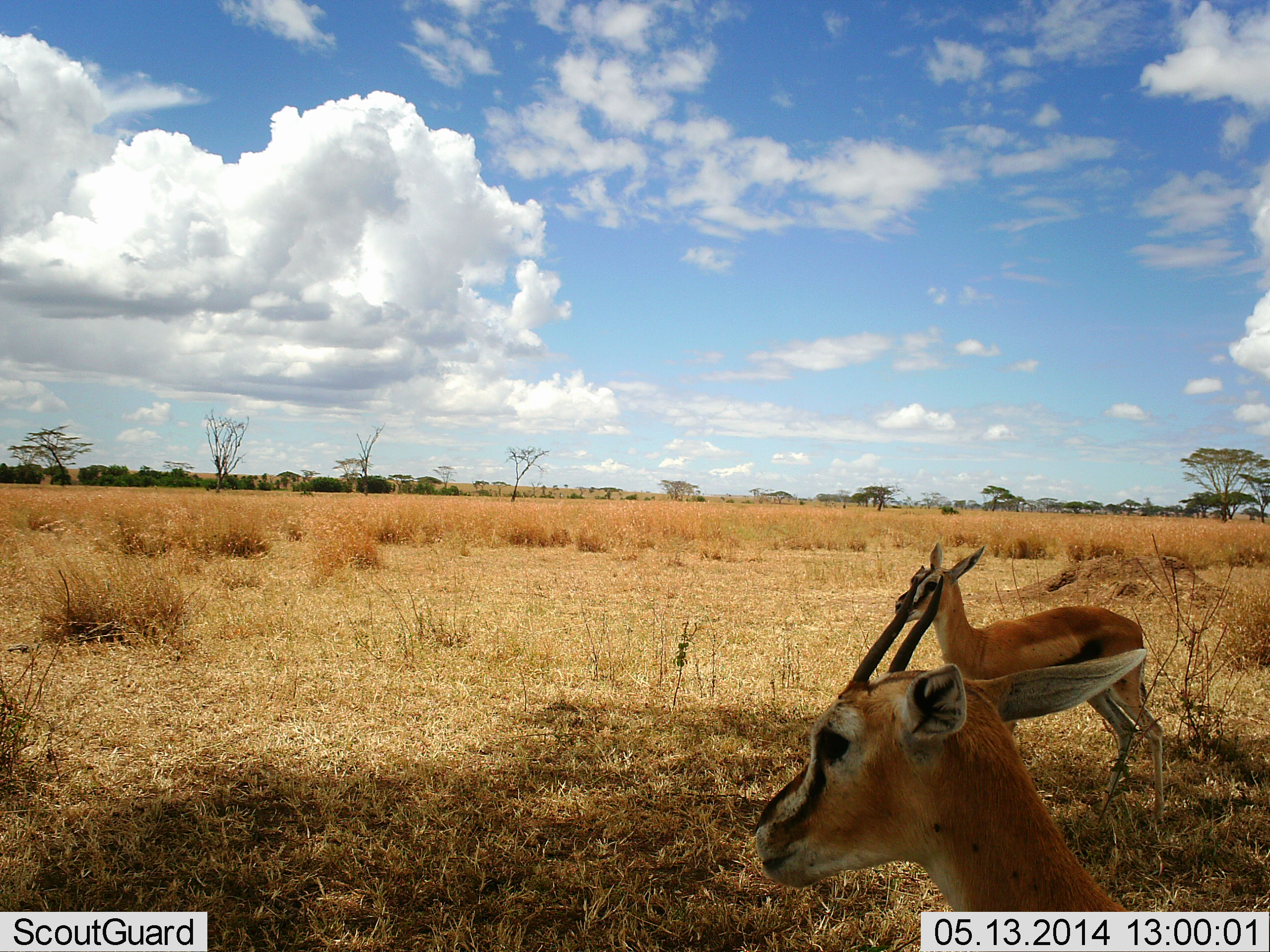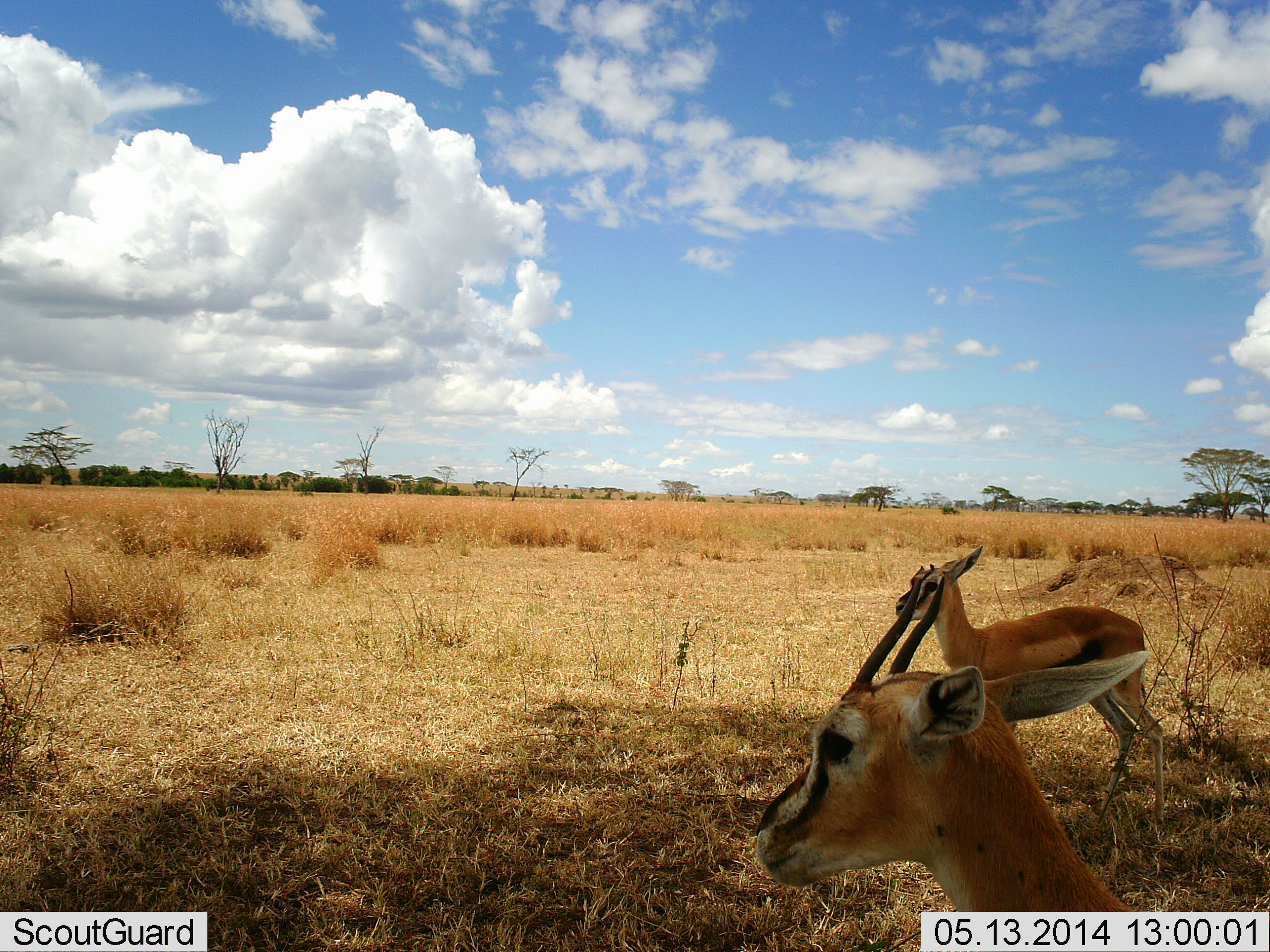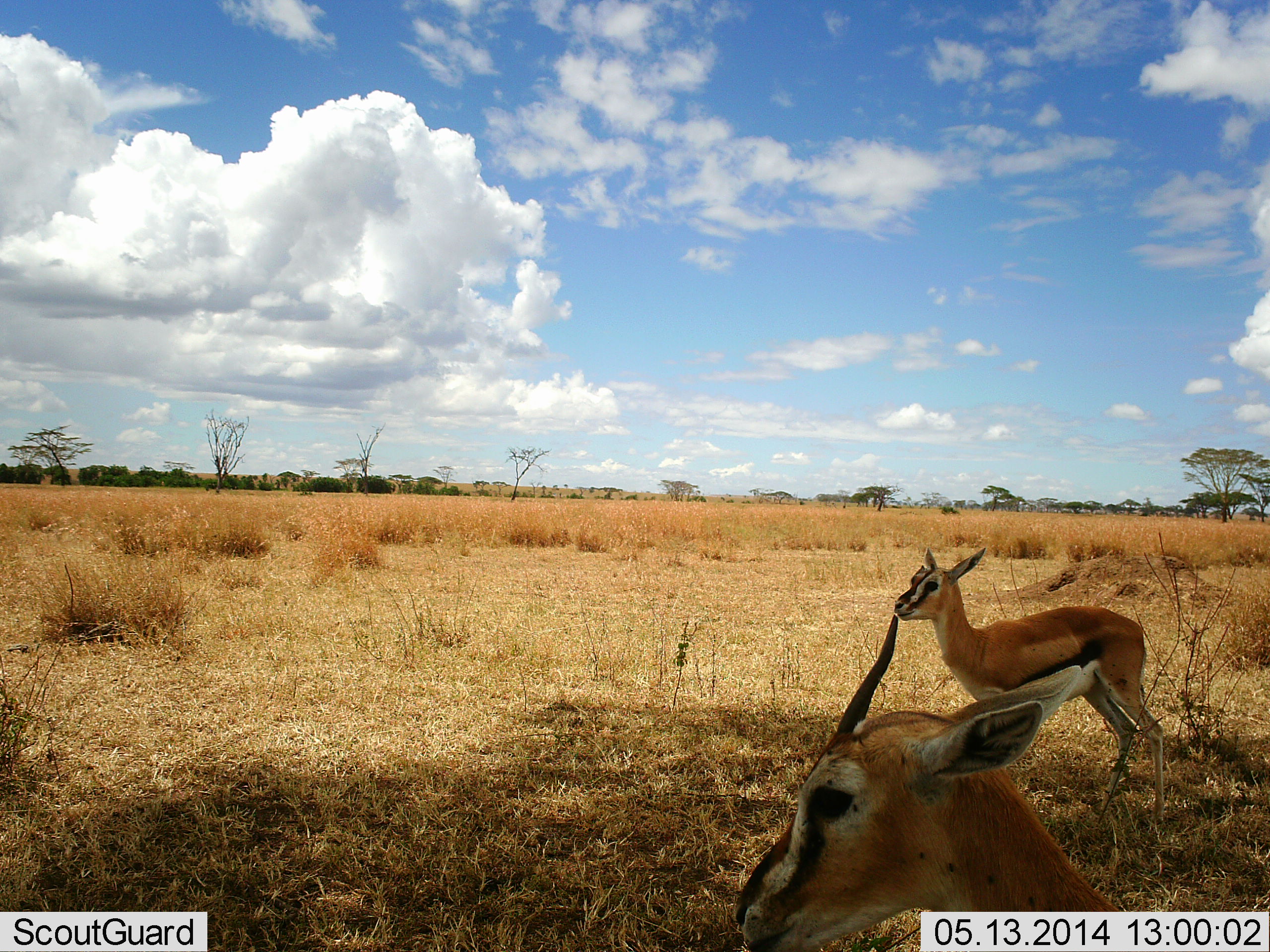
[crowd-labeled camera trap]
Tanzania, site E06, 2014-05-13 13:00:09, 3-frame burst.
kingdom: Animalia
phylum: Chordata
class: Mammalia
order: Artiodactyla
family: Bovidae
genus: Eudorcas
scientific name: Eudorcas thomsonii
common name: thomson's gazelle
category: gazellethomsons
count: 2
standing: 100%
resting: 0%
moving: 0%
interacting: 0%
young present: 0%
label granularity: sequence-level